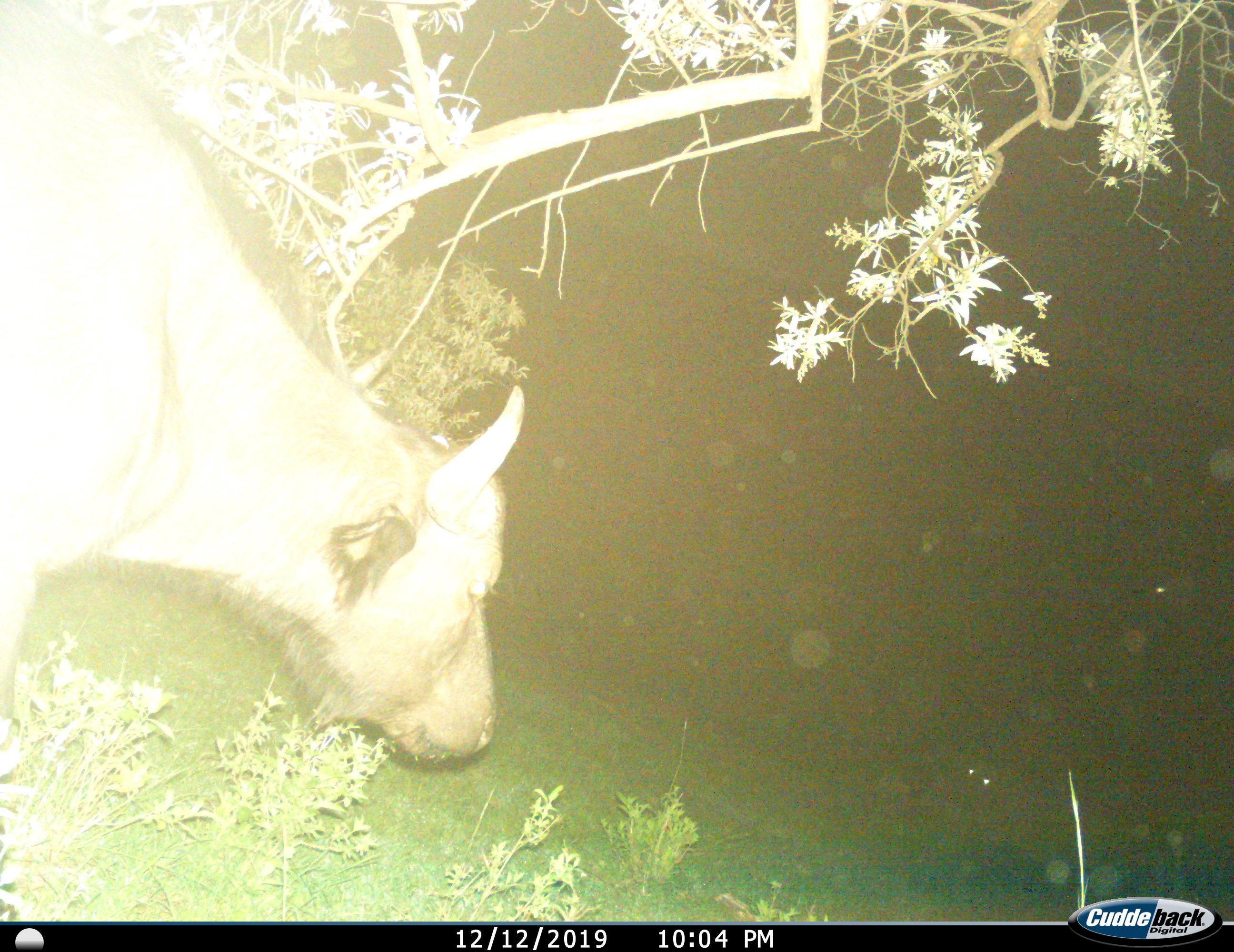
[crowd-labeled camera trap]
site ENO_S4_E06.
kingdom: Animalia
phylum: Chordata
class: Mammalia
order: Artiodactyla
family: Bovidae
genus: Syncerus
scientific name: Syncerus caffer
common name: african buffalo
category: buffalo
Buffalo (african buffalo) (Syncerus caffer), count 1. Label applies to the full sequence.